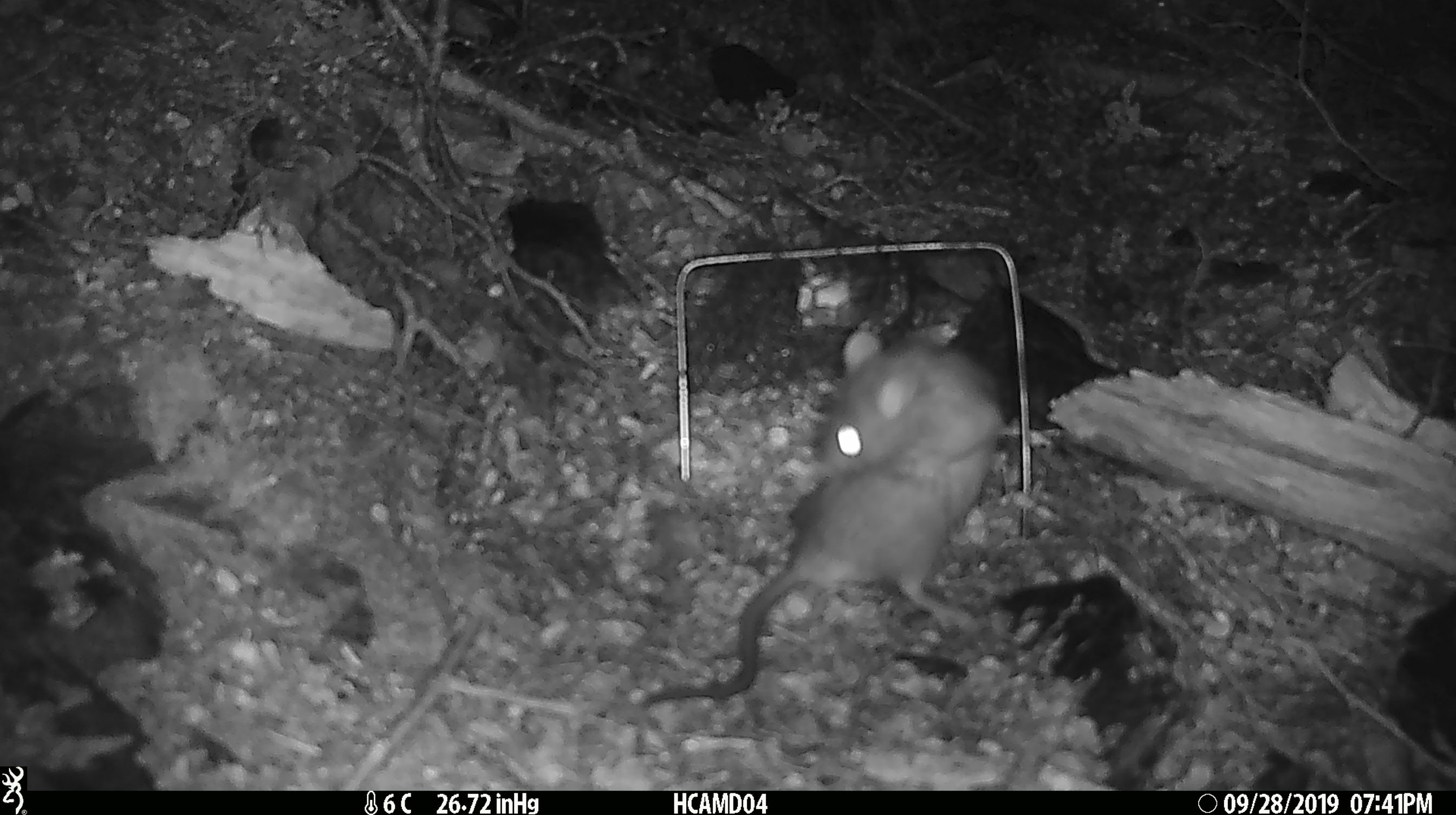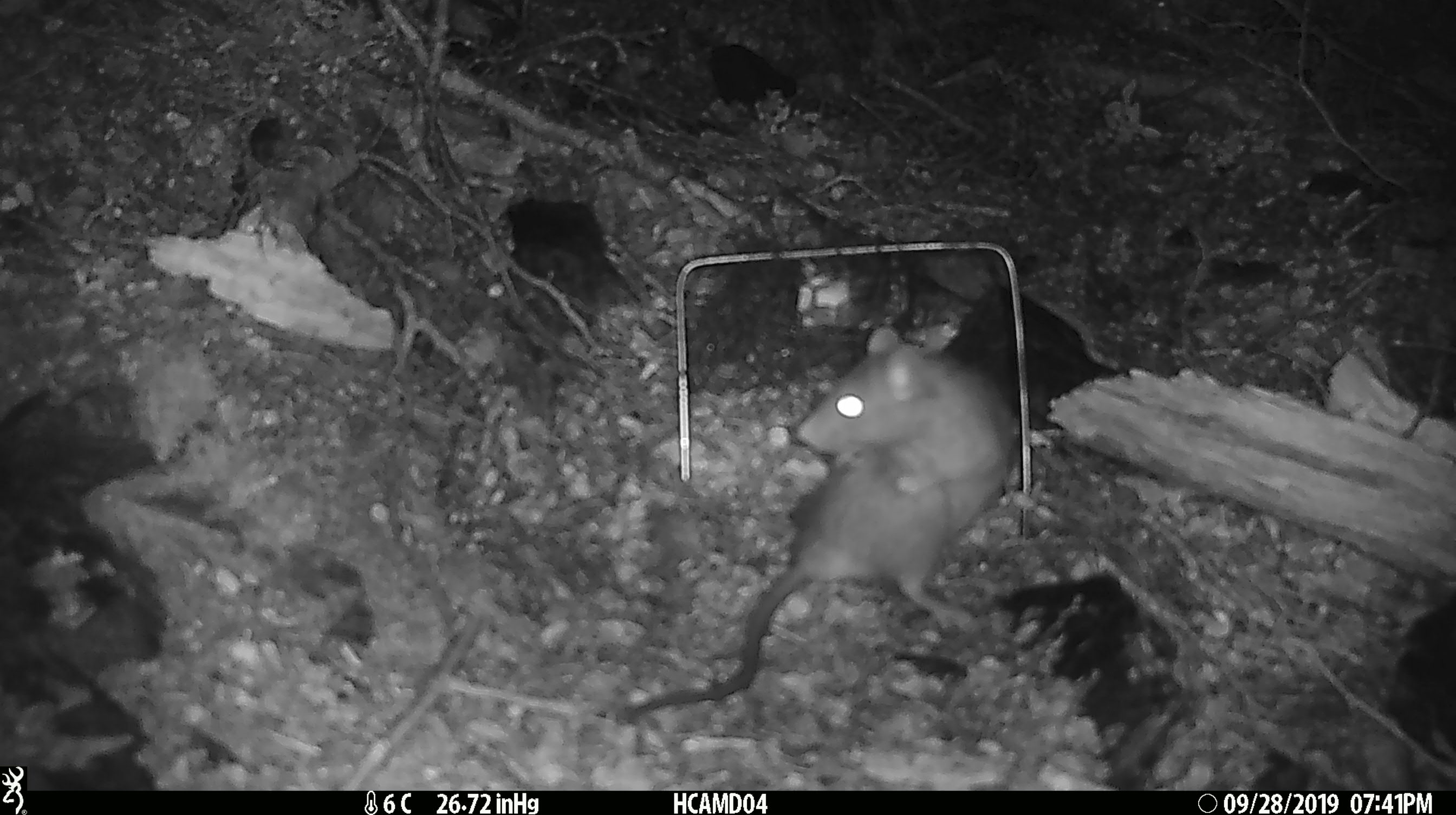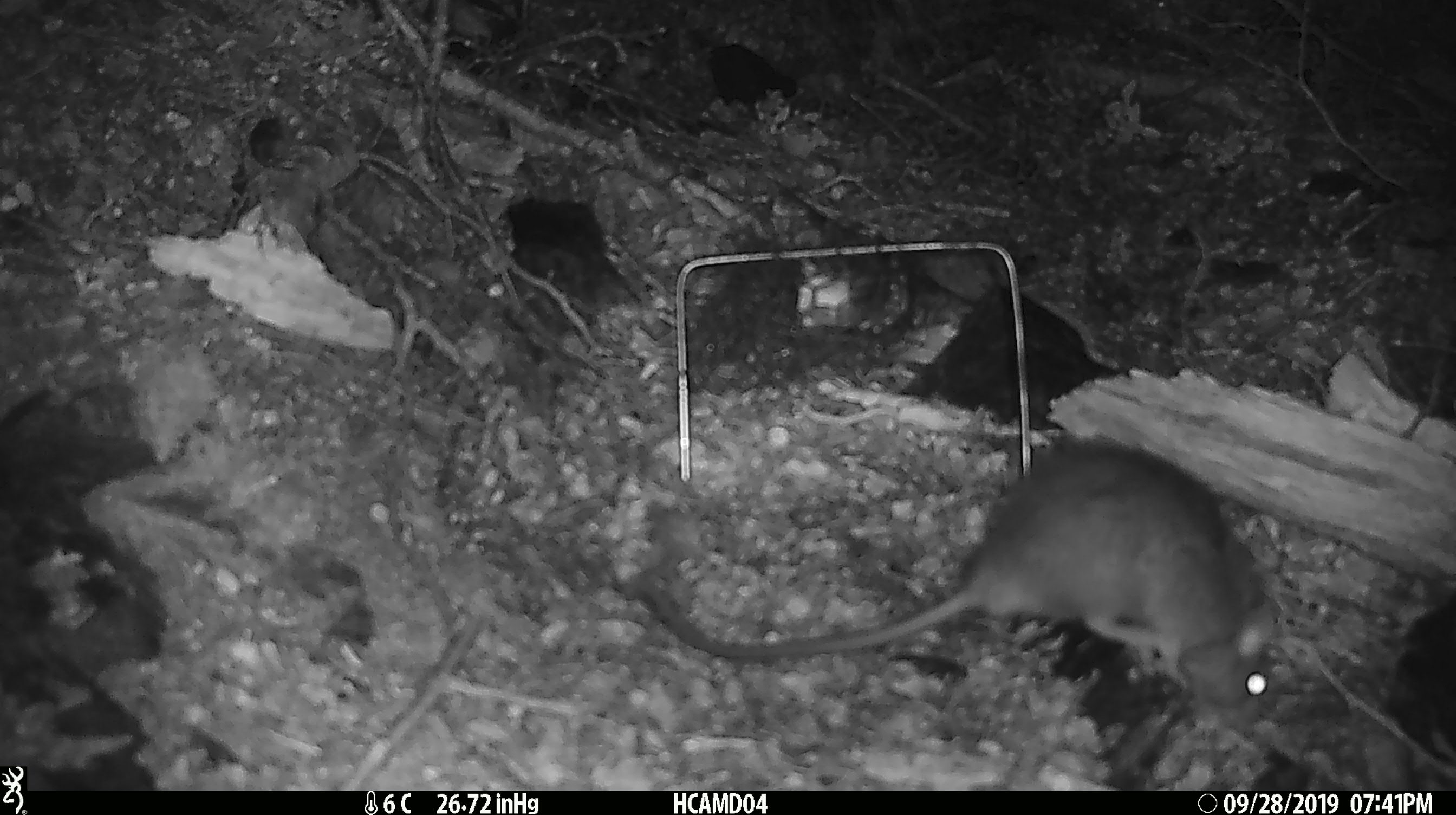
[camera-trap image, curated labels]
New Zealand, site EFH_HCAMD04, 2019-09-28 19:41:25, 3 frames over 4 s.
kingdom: Animalia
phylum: Chordata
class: Mammalia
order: Rodentia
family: Muridae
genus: Rattus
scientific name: Rattus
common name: rat